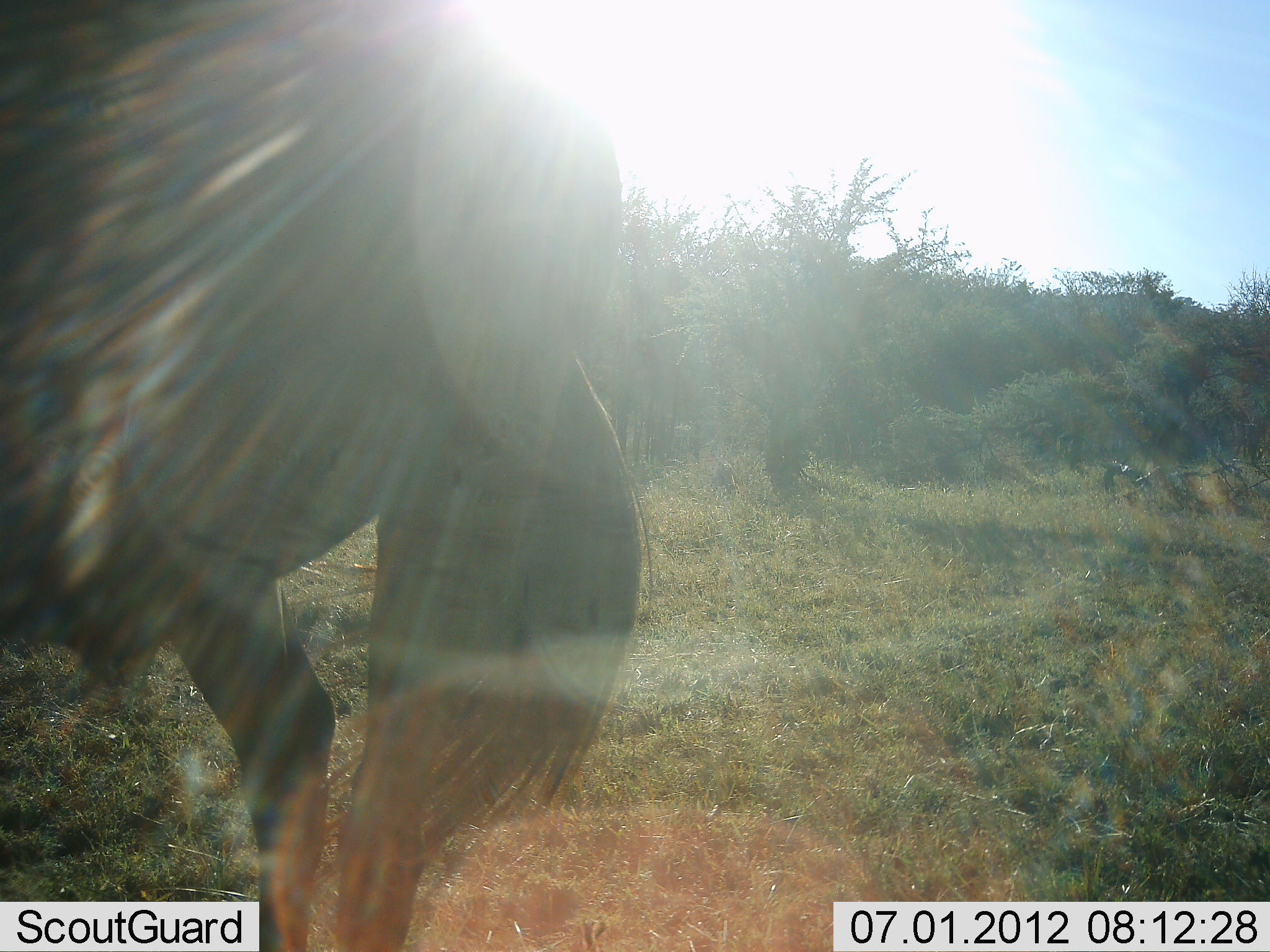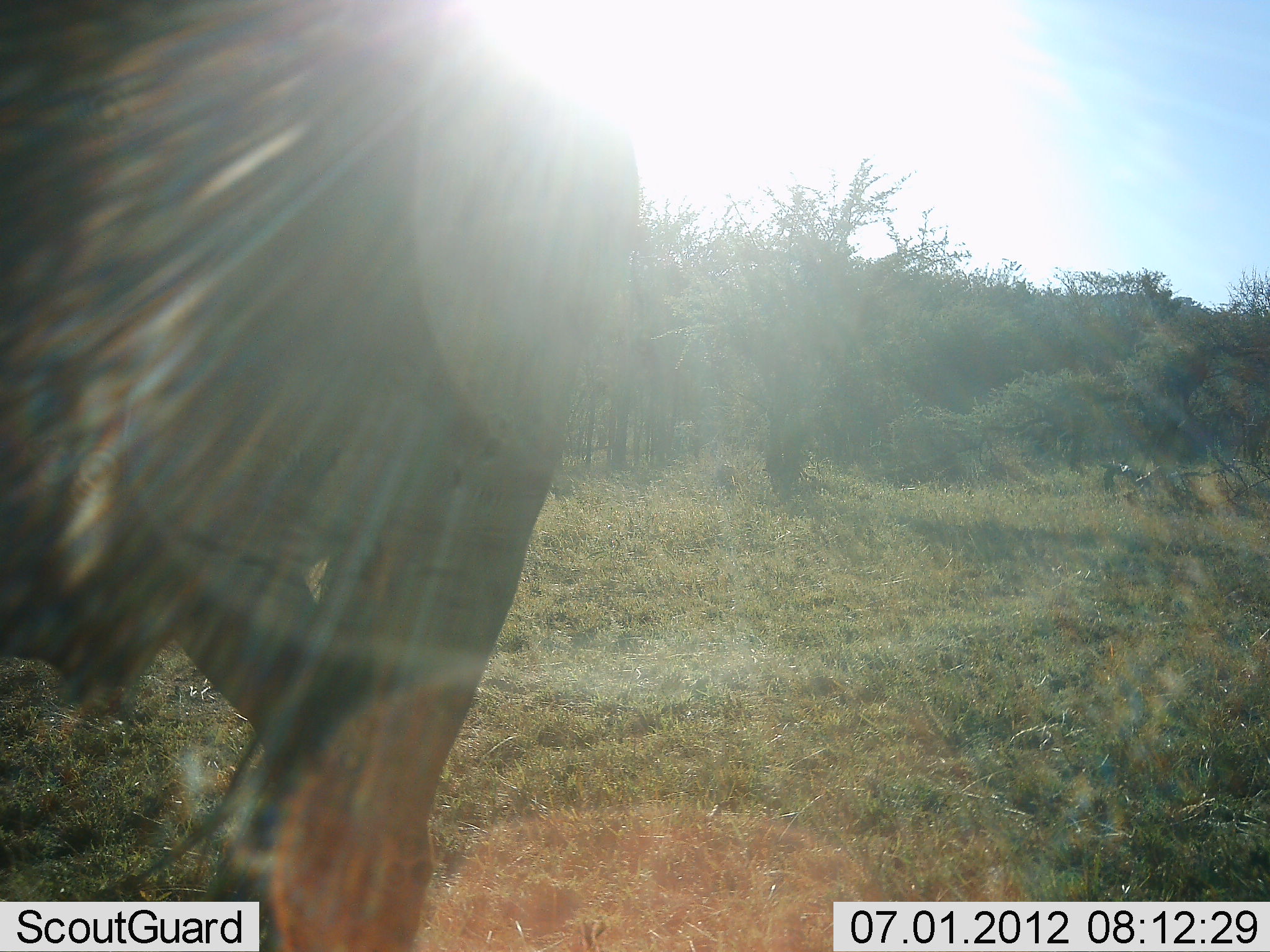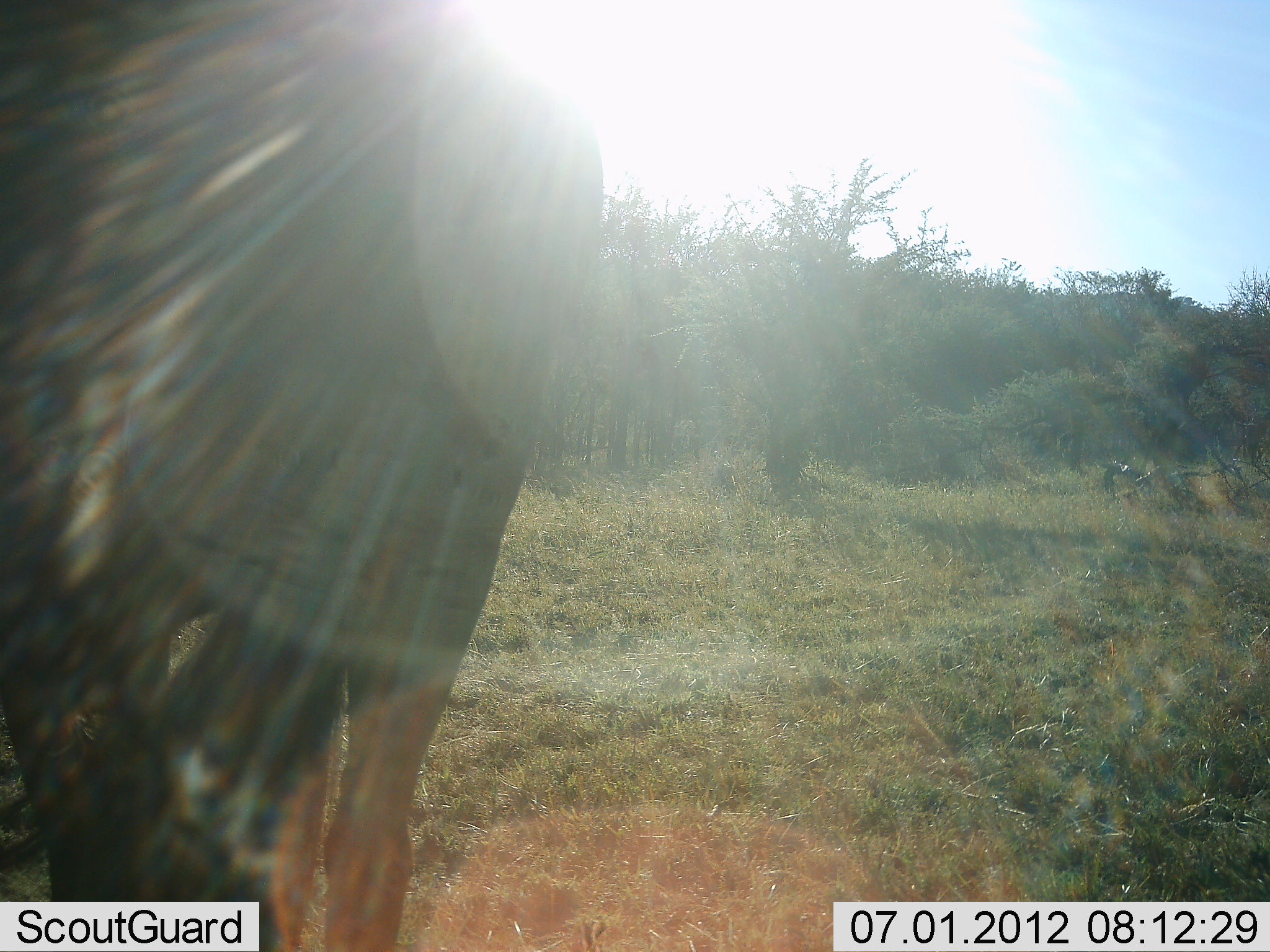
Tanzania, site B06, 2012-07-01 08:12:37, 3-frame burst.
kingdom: Animalia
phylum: Chordata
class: Mammalia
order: Artiodactyla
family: Bovidae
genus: Connochaetes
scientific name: Connochaetes taurinus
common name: blue wildebeest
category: wildebeest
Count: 1.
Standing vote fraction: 50%.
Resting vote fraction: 0%.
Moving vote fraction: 50%.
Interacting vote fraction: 0%.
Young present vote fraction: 0%.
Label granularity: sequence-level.